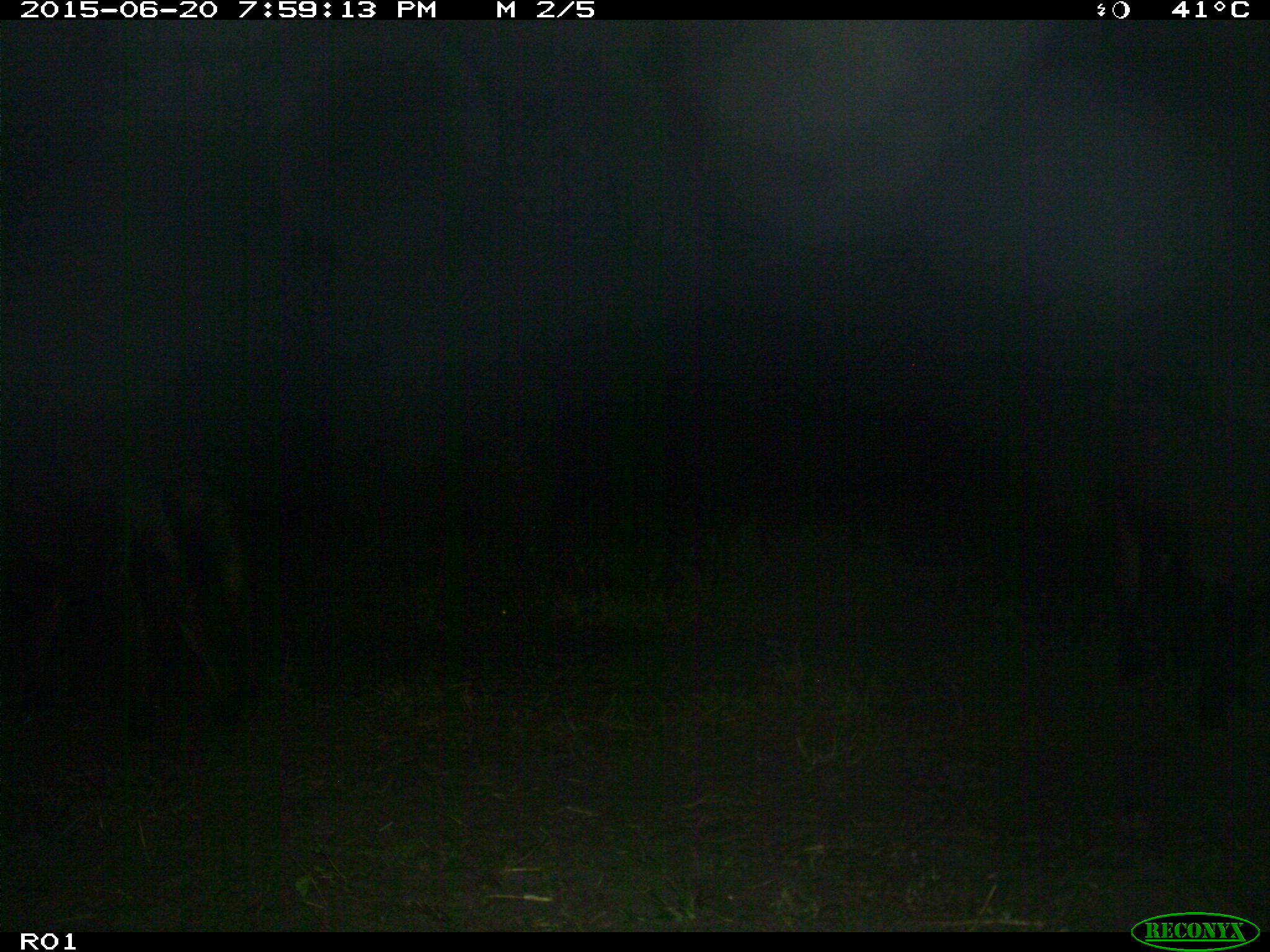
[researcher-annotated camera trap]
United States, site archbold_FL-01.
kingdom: Animalia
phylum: Chordata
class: Mammalia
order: Artiodactyla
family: Bovidae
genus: Bos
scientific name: Bos taurus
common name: domestic cow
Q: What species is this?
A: Bos taurus (domestic cow).